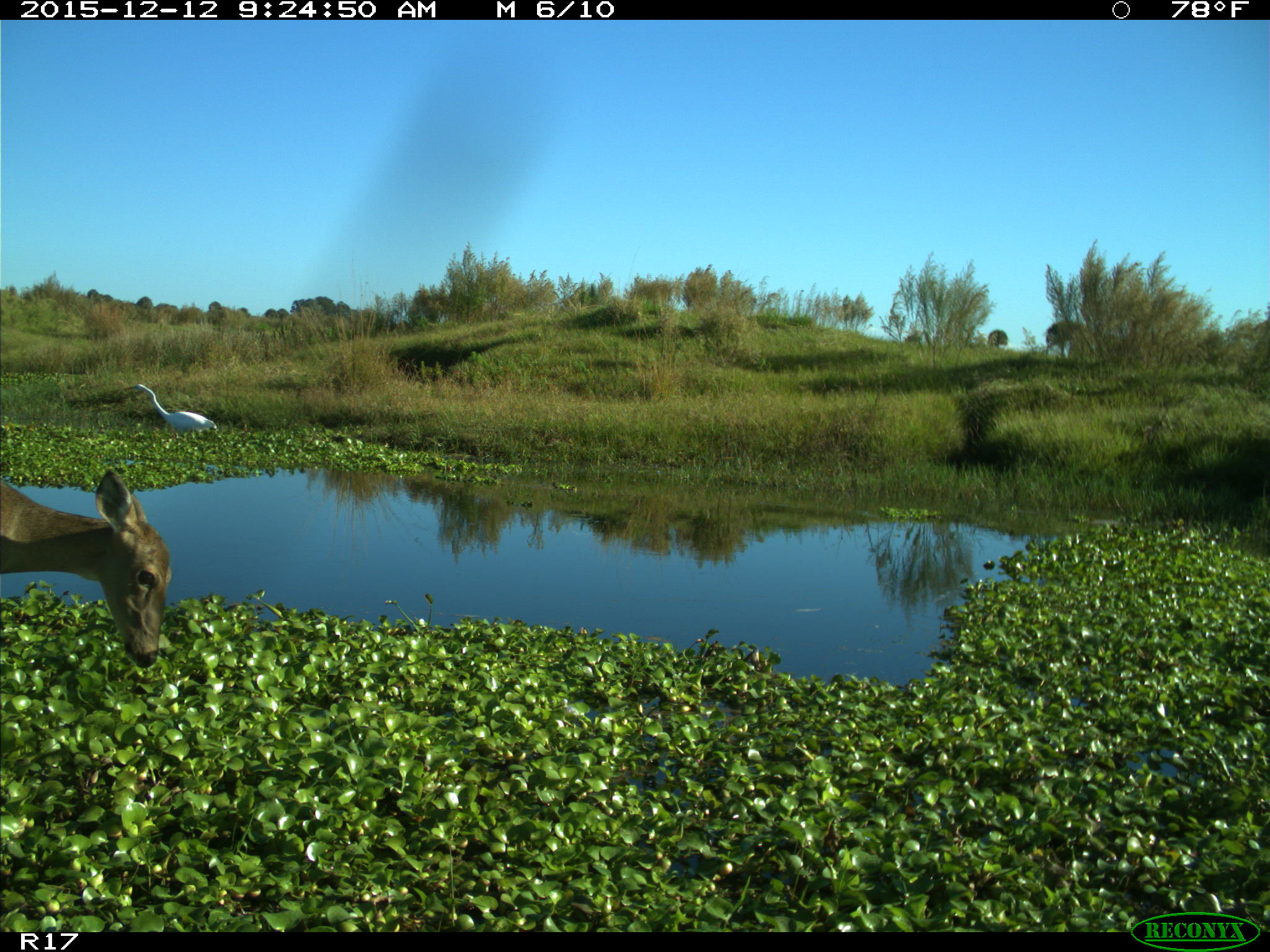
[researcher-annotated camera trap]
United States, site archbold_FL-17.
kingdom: Animalia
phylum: Chordata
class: Mammalia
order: Artiodactyla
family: Cervidae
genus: Odocoileus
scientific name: Odocoileus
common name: deer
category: unidentified deer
Unidentified deer (deer) (Odocoileus).